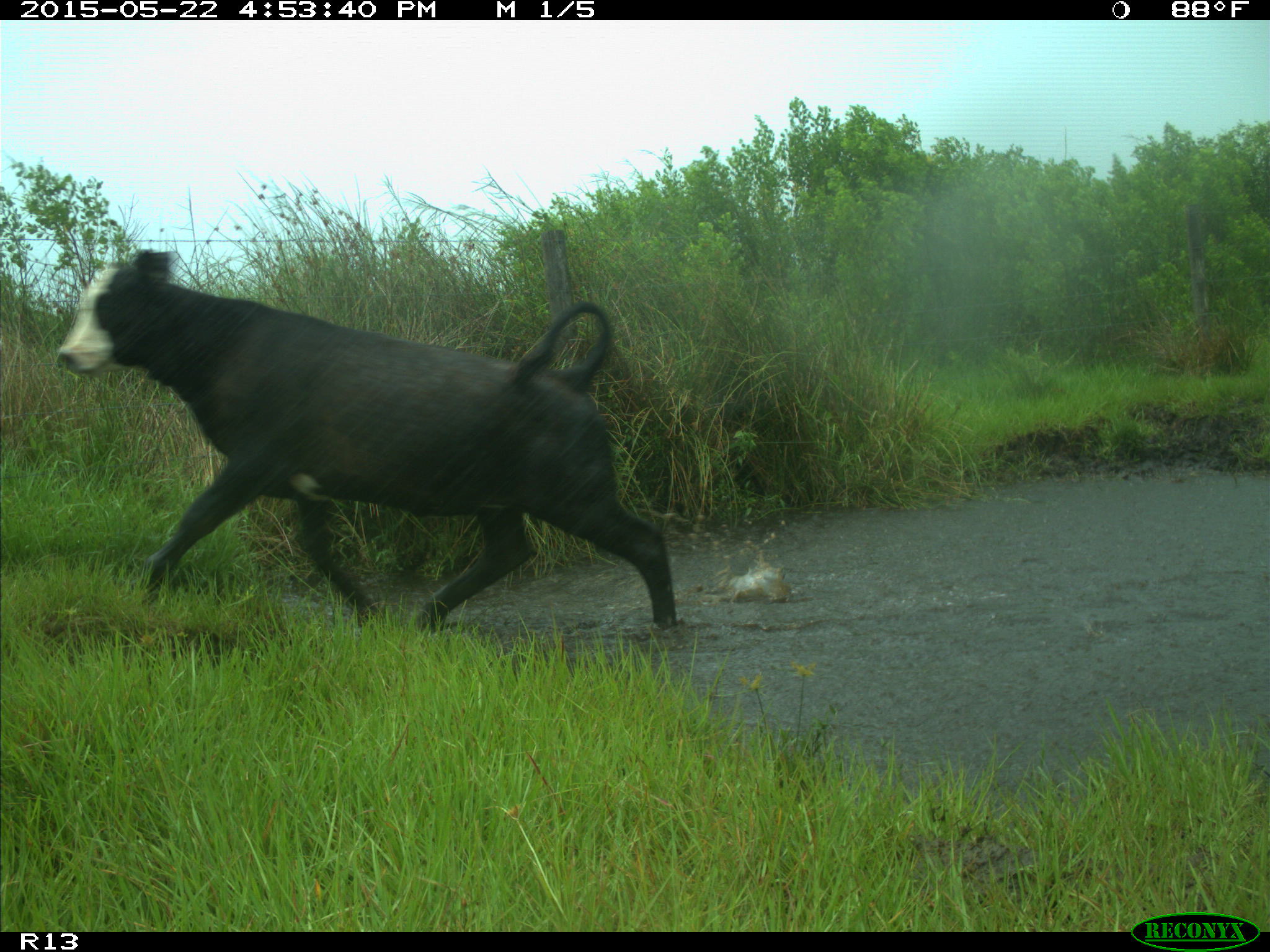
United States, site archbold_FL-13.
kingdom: Animalia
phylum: Chordata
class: Mammalia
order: Artiodactyla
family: Bovidae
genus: Bos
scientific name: Bos taurus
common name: domestic cow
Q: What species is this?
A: Bos taurus (domestic cow).